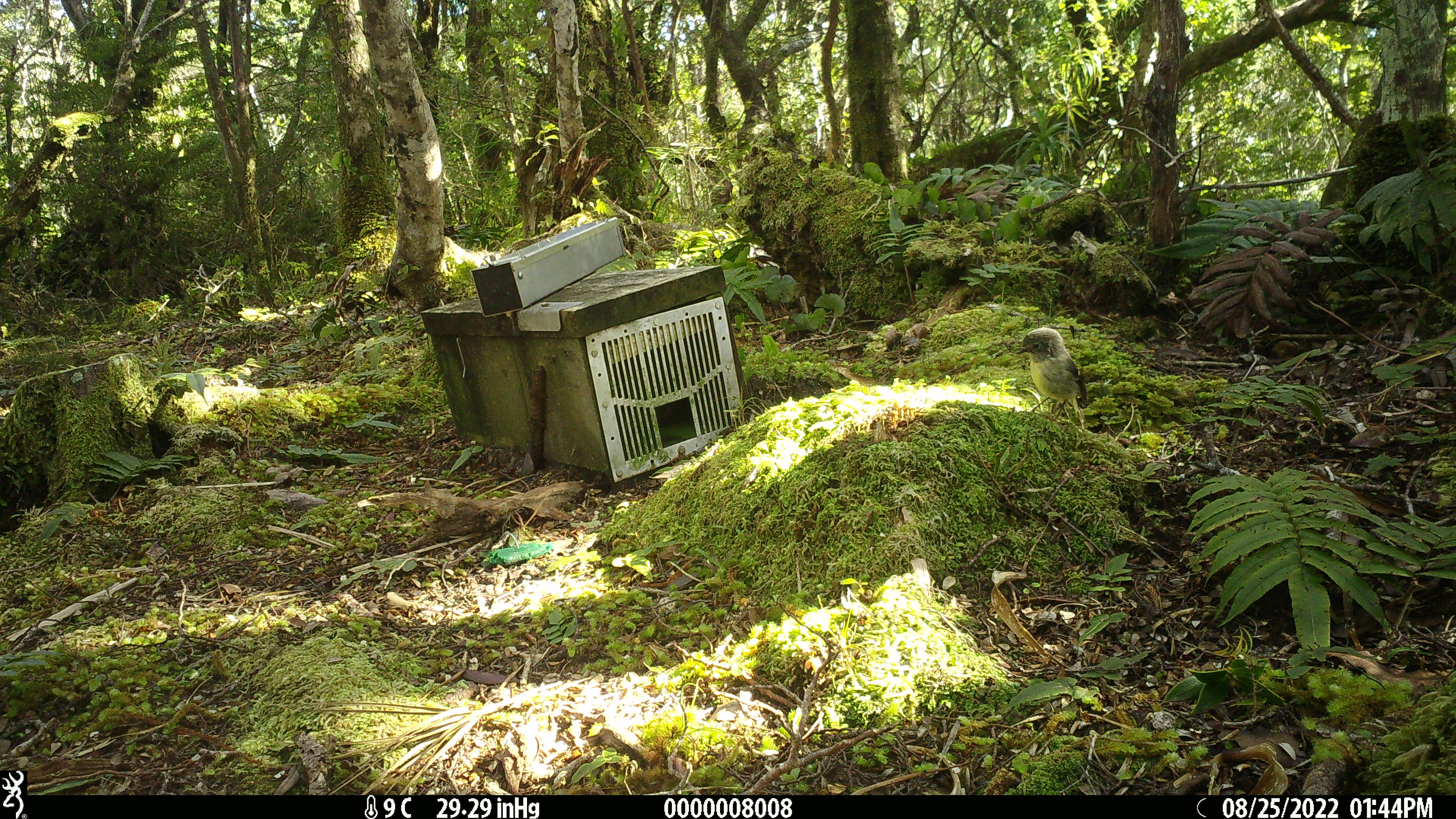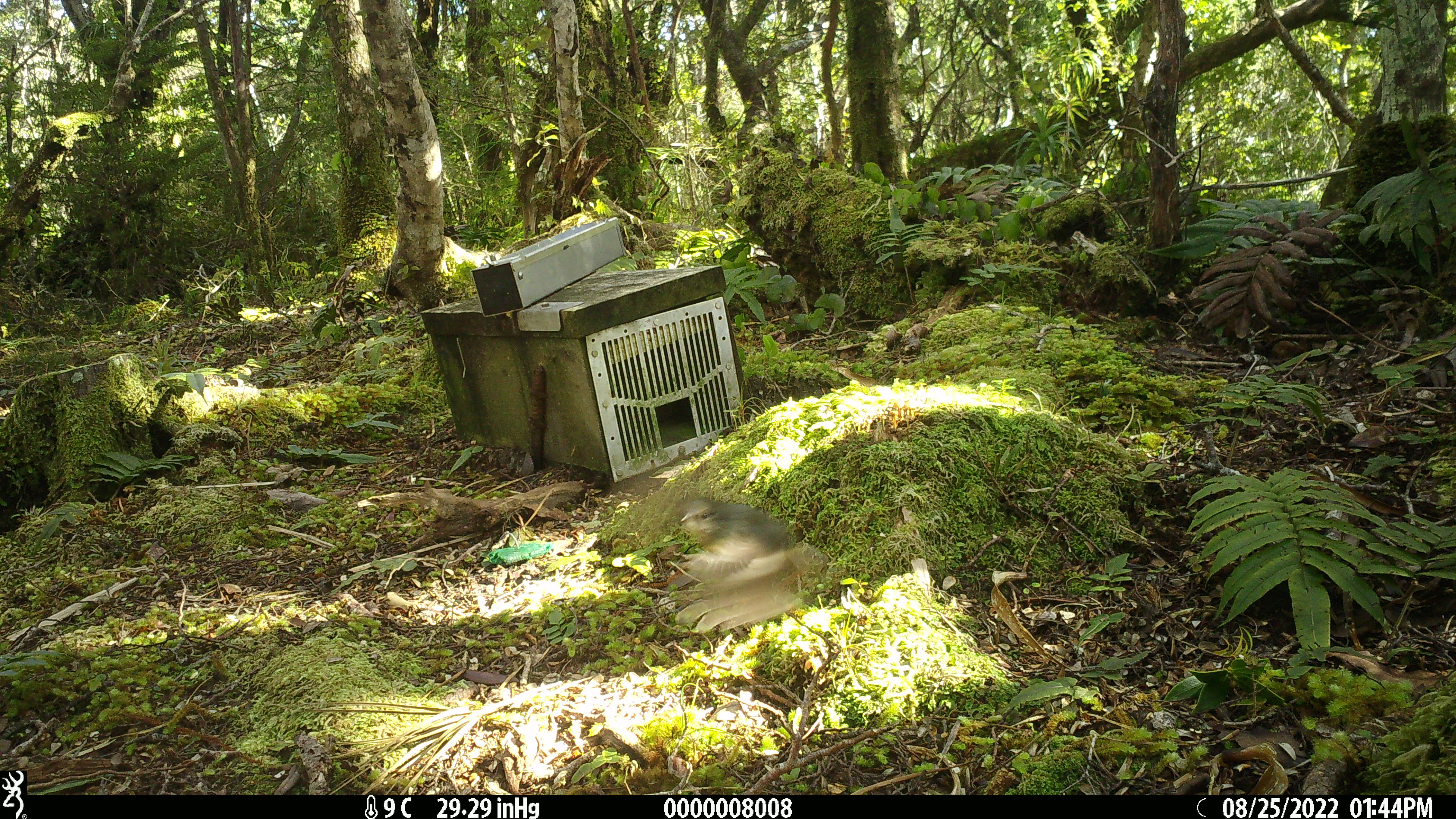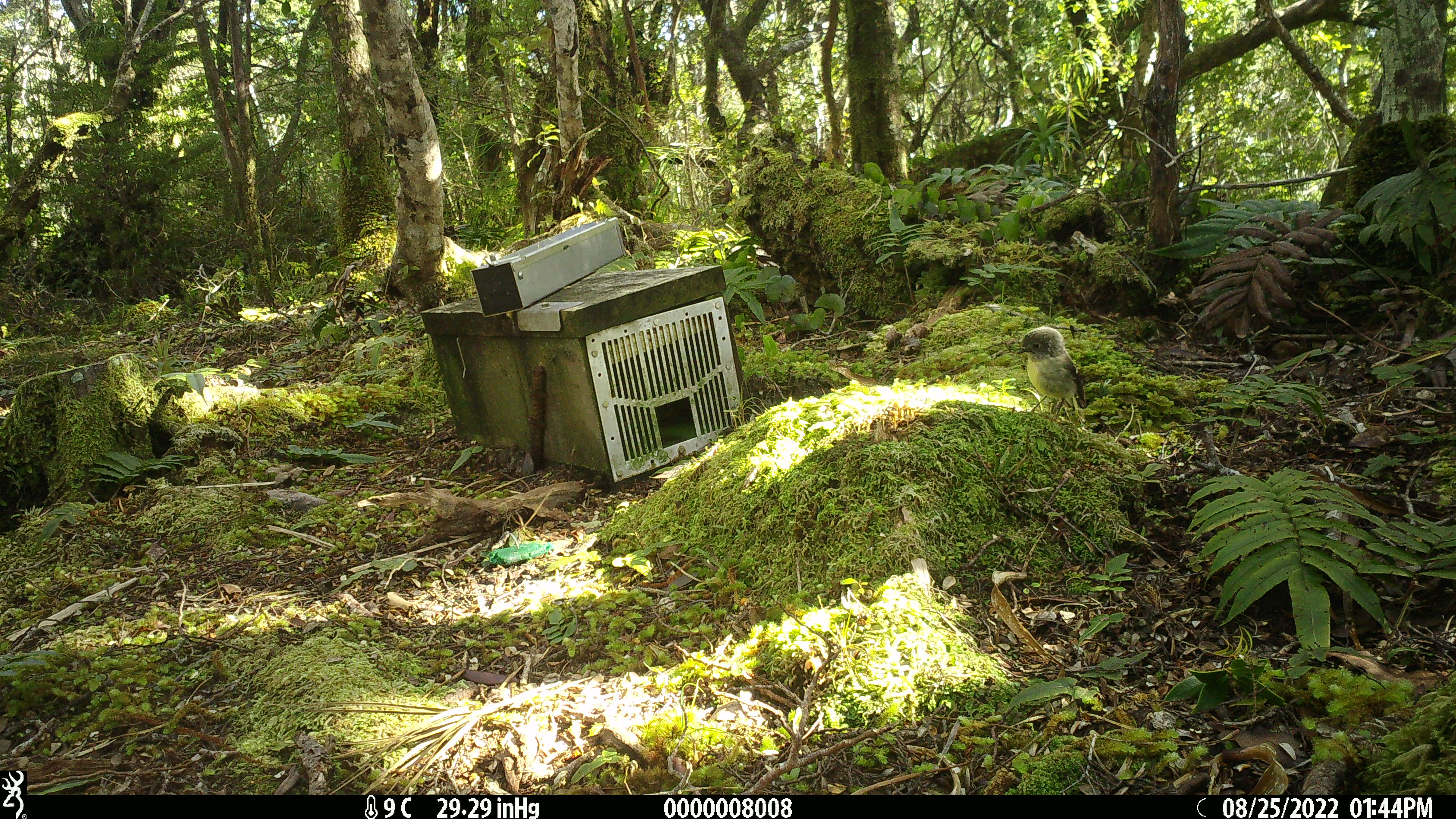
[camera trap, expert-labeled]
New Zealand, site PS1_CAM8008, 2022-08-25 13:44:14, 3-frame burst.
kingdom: Animalia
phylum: Chordata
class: Aves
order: Passeriformes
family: Petroicidae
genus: Petroica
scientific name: Petroica macrocephala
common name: tomtit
Tomtit (Petroica macrocephala).